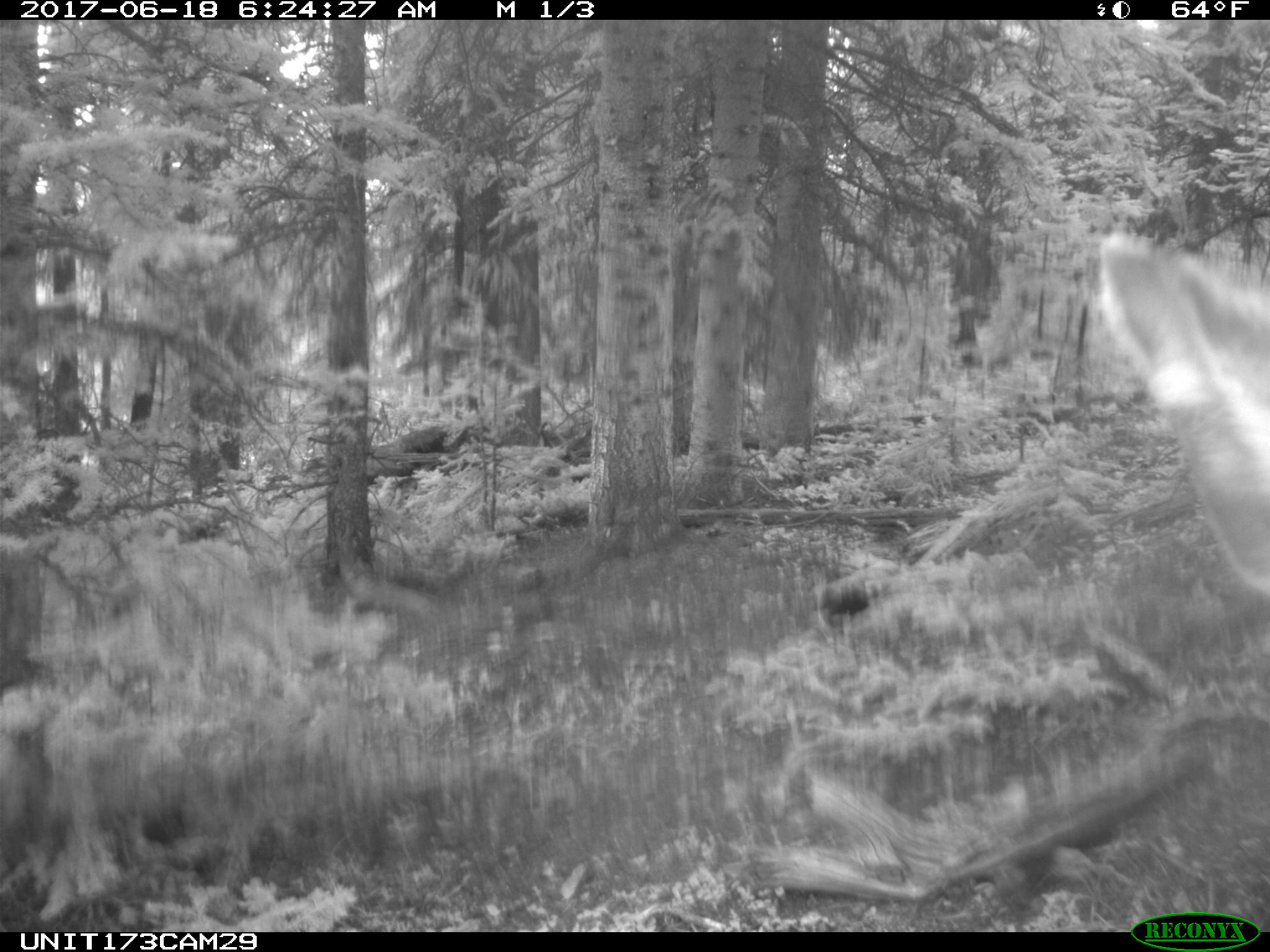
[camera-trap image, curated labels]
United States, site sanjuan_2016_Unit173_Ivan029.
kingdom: Animalia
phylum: Chordata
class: Mammalia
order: Artiodactyla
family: Cervidae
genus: Cervus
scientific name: Cervus elaphus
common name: red deer